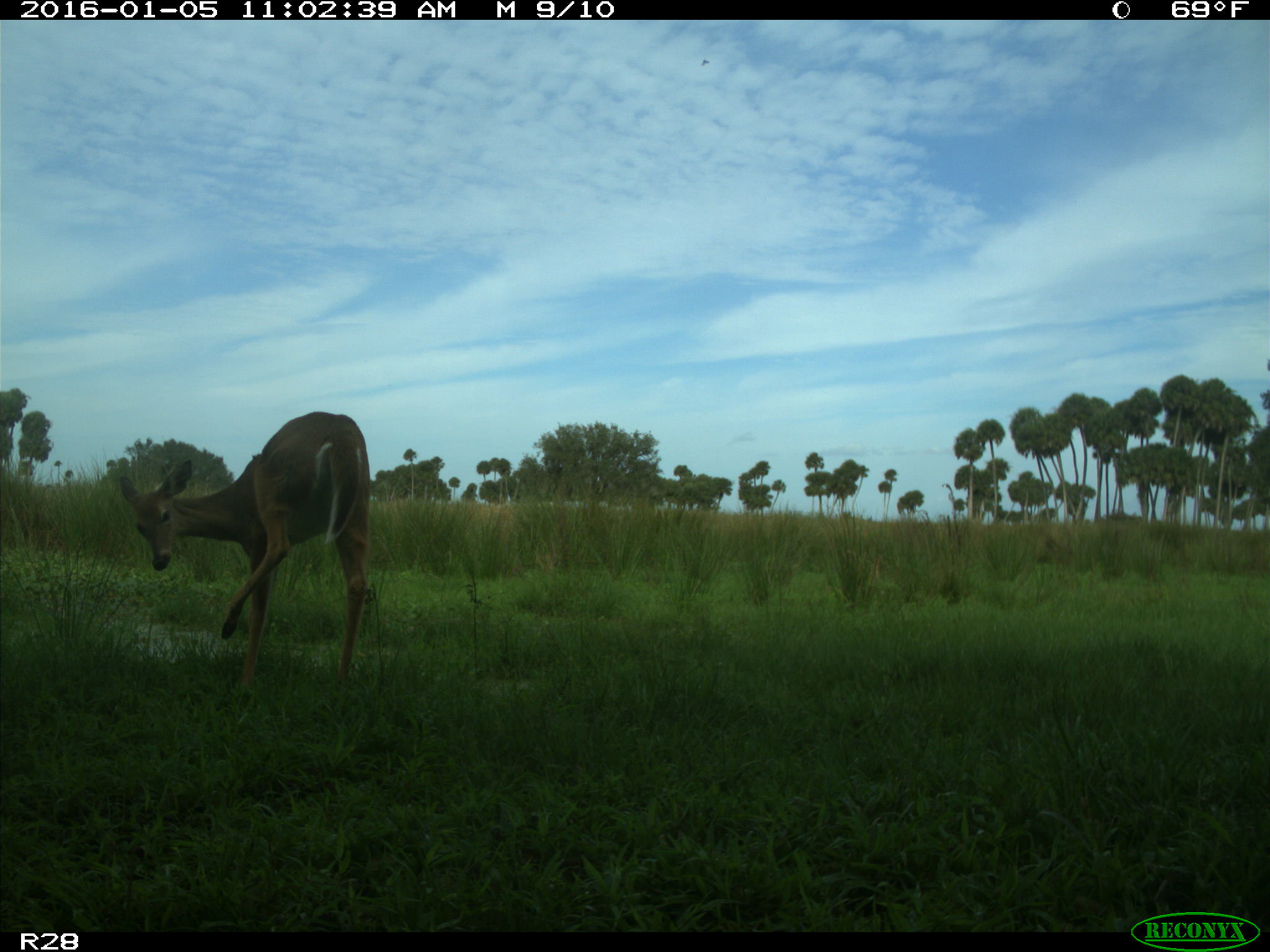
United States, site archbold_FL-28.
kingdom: Animalia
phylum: Chordata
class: Mammalia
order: Artiodactyla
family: Cervidae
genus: Odocoileus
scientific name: Odocoileus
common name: deer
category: unidentified deer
Unidentified deer (deer) (Odocoileus).